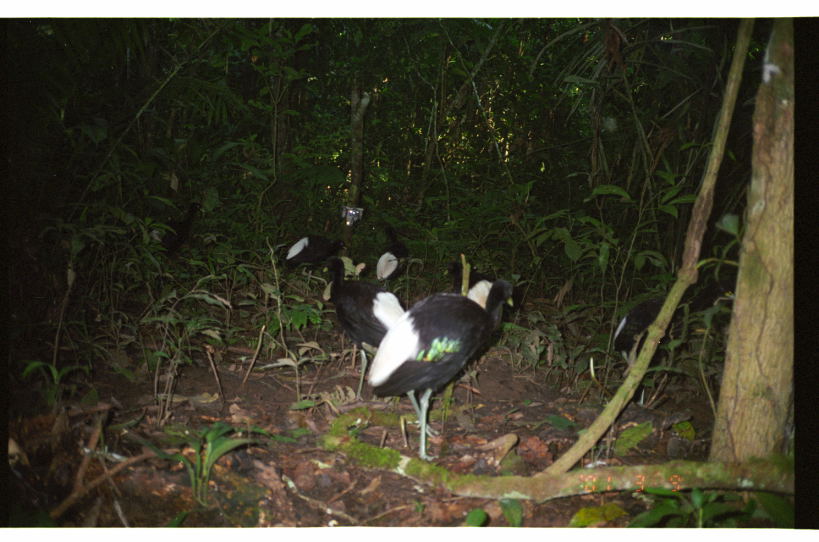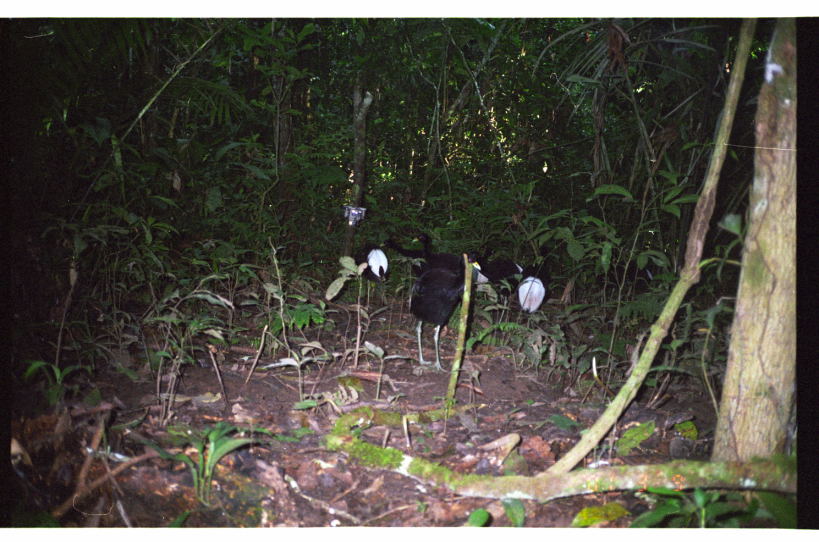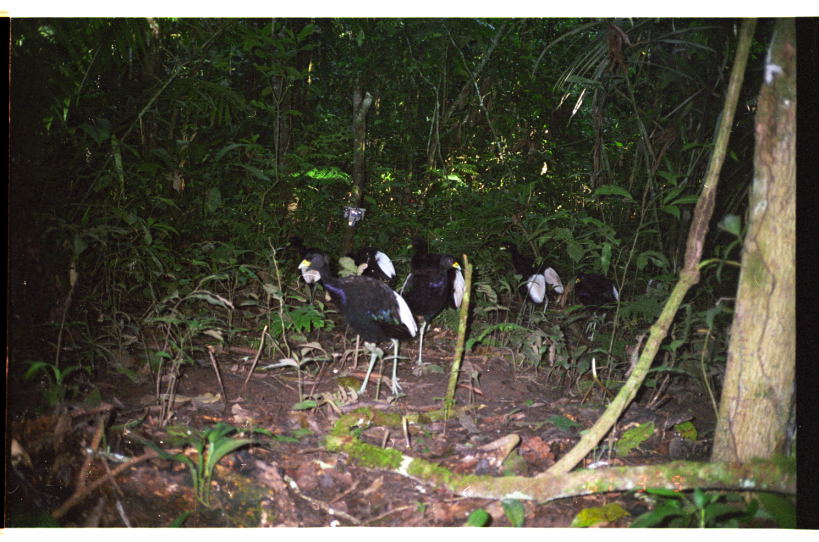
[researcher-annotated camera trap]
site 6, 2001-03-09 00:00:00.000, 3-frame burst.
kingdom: Animalia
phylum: Chordata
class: Aves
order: Gruiformes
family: Psophiidae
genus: Psophia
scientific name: Psophia leucoptera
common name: pale-winged trumpeter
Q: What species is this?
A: Psophia leucoptera (pale-winged trumpeter).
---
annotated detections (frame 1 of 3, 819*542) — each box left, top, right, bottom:
psophia leucoptera: 365, 277, 514, 462; 609, 280, 735, 407; 321, 254, 405, 403; 282, 235, 349, 296; 145, 202, 207, 258; 374, 221, 410, 292; 441, 262, 494, 309